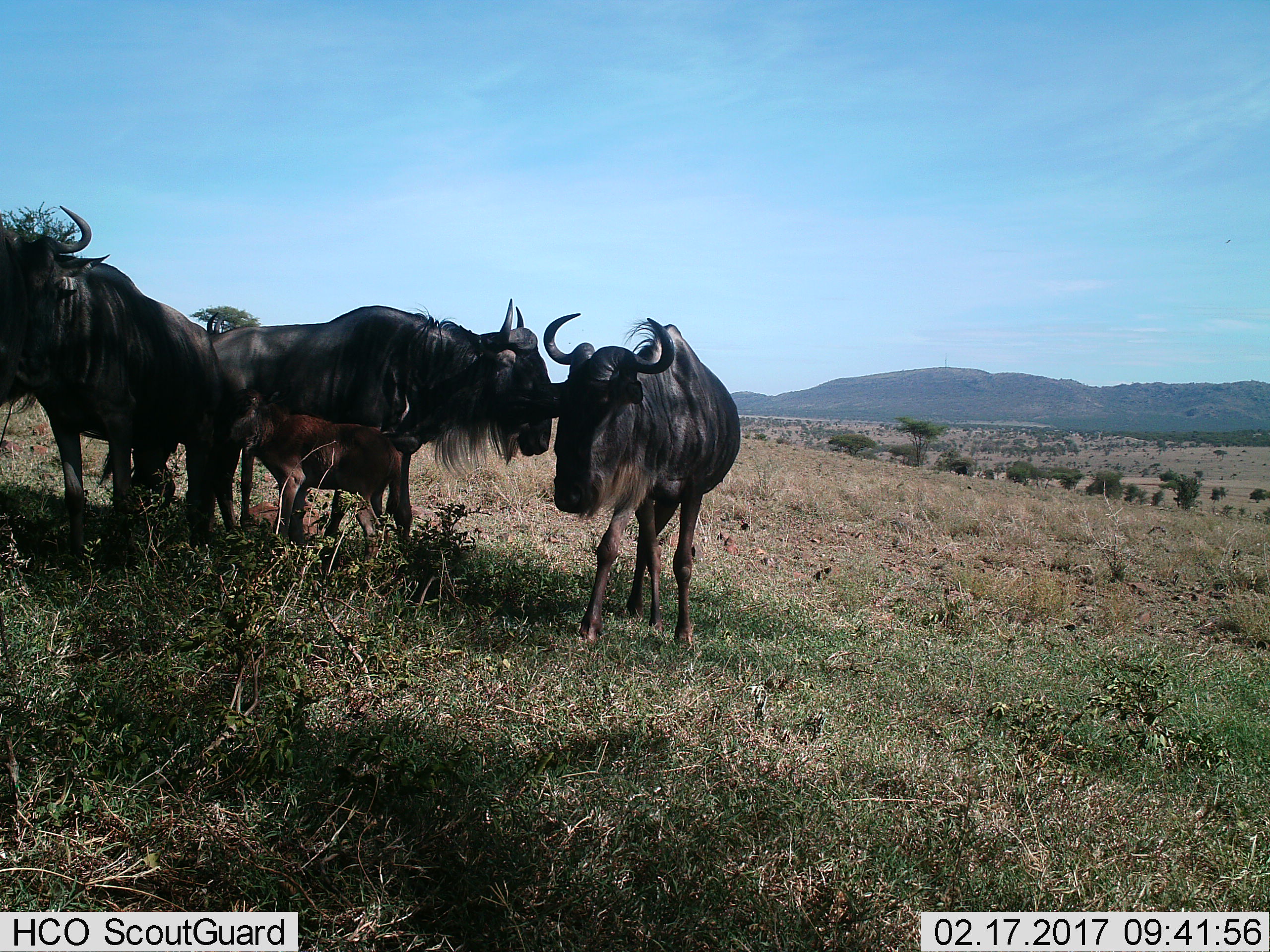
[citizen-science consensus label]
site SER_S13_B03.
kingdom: Animalia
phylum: Chordata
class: Mammalia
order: Artiodactyla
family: Bovidae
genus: Connochaetes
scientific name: Connochaetes taurinus taurinus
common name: blue wildebeest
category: wildebeestblue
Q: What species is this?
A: Wildebeestblue (blue wildebeest) (Connochaetes taurinus taurinus).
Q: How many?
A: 4.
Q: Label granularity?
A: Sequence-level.